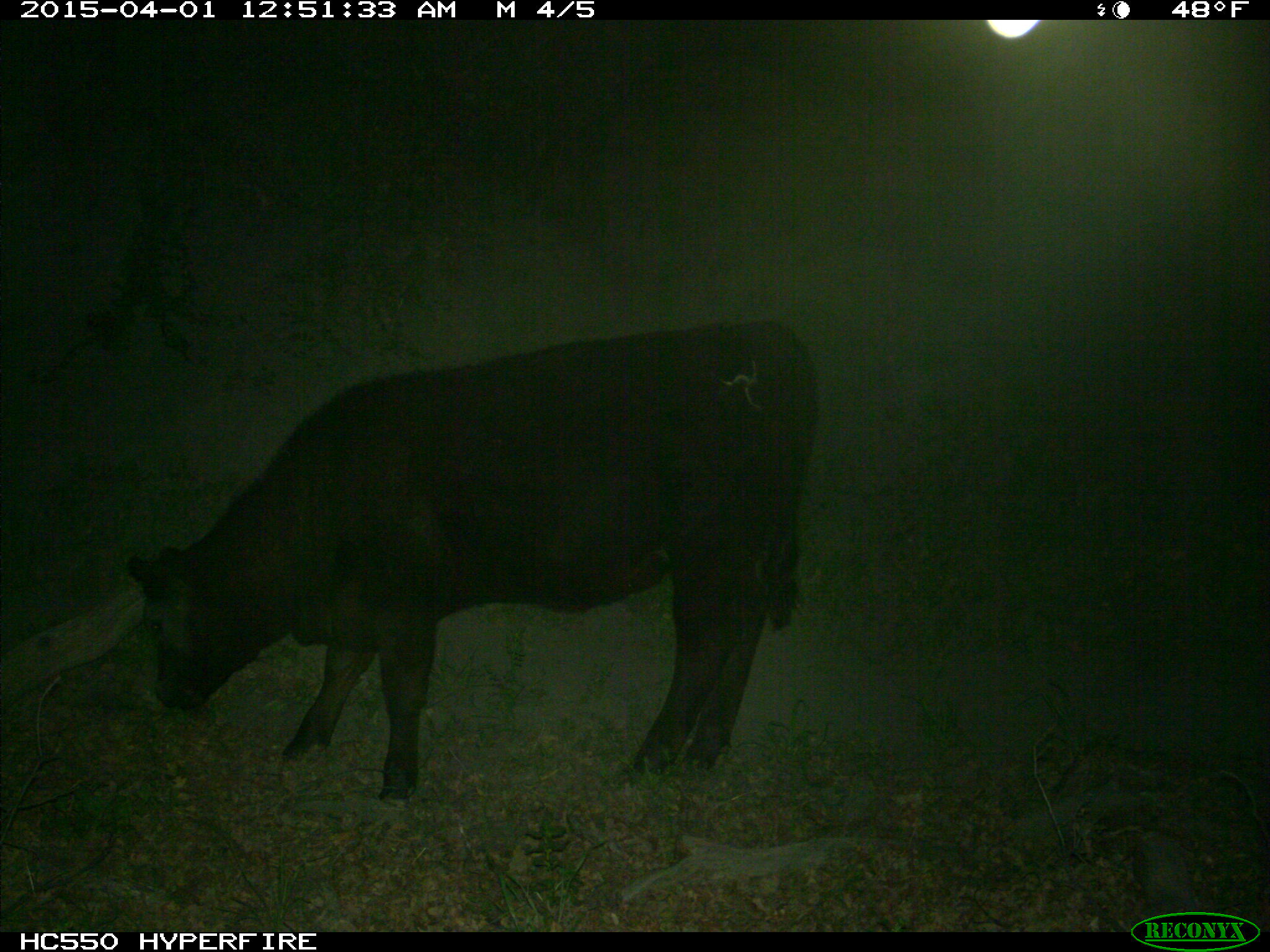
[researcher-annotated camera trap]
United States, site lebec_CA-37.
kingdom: Animalia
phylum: Chordata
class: Mammalia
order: Artiodactyla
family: Bovidae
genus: Bos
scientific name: Bos taurus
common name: domestic cow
Bos taurus (domestic cow).